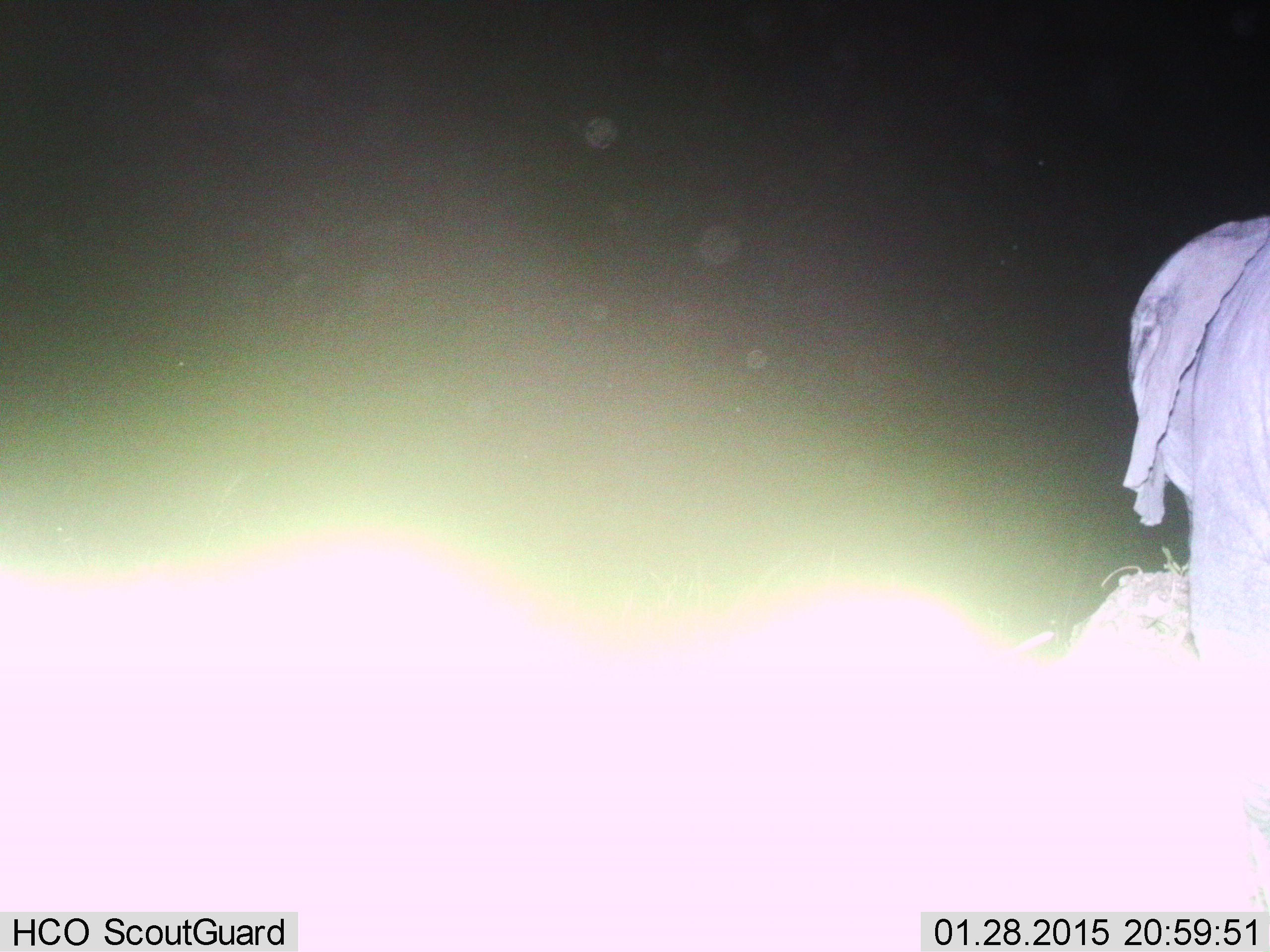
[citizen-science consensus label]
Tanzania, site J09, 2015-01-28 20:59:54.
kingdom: Animalia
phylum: Chordata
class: Mammalia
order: Proboscidea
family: Elephantidae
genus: Loxodonta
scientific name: Loxodonta africana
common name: african bush elephant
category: elephant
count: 1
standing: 60%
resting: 0%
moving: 40%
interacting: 0%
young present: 0%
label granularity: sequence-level